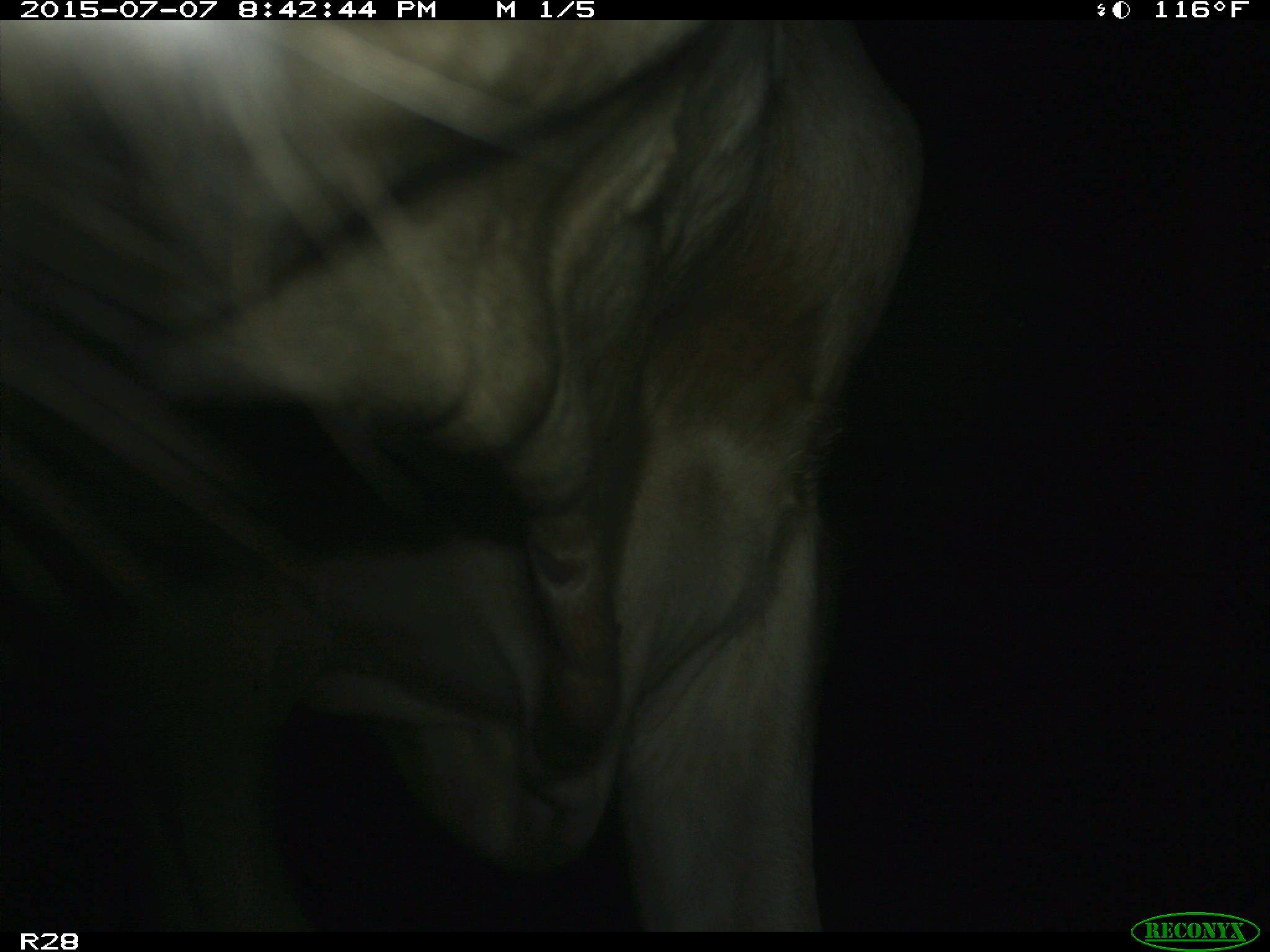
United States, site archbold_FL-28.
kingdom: Animalia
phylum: Chordata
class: Mammalia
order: Artiodactyla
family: Bovidae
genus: Bos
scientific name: Bos taurus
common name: domestic cow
Bos taurus (domestic cow).